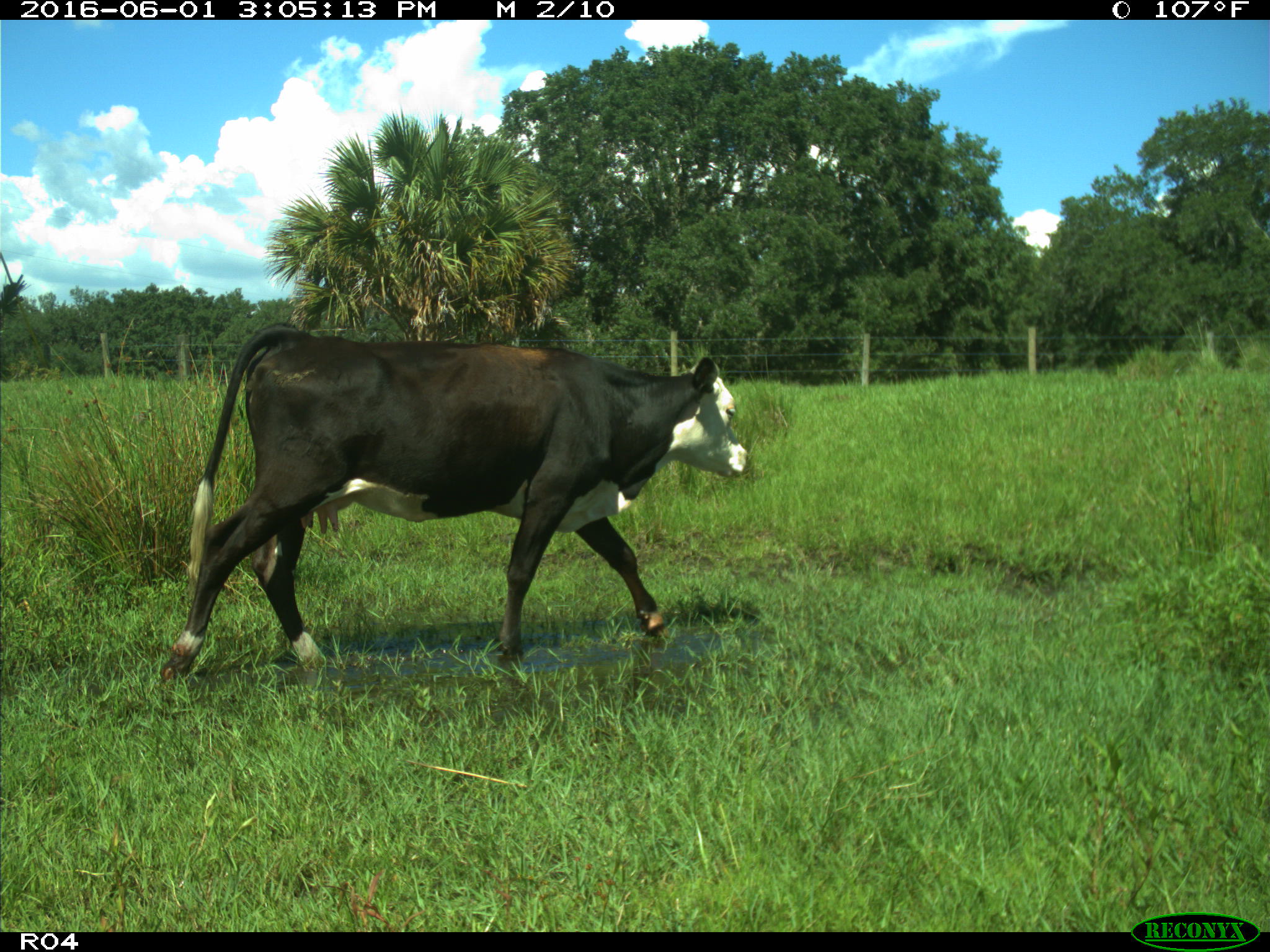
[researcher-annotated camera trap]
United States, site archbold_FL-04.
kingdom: Animalia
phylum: Chordata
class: Mammalia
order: Artiodactyla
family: Bovidae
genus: Bos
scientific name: Bos taurus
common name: domestic cow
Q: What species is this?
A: Bos taurus (domestic cow).